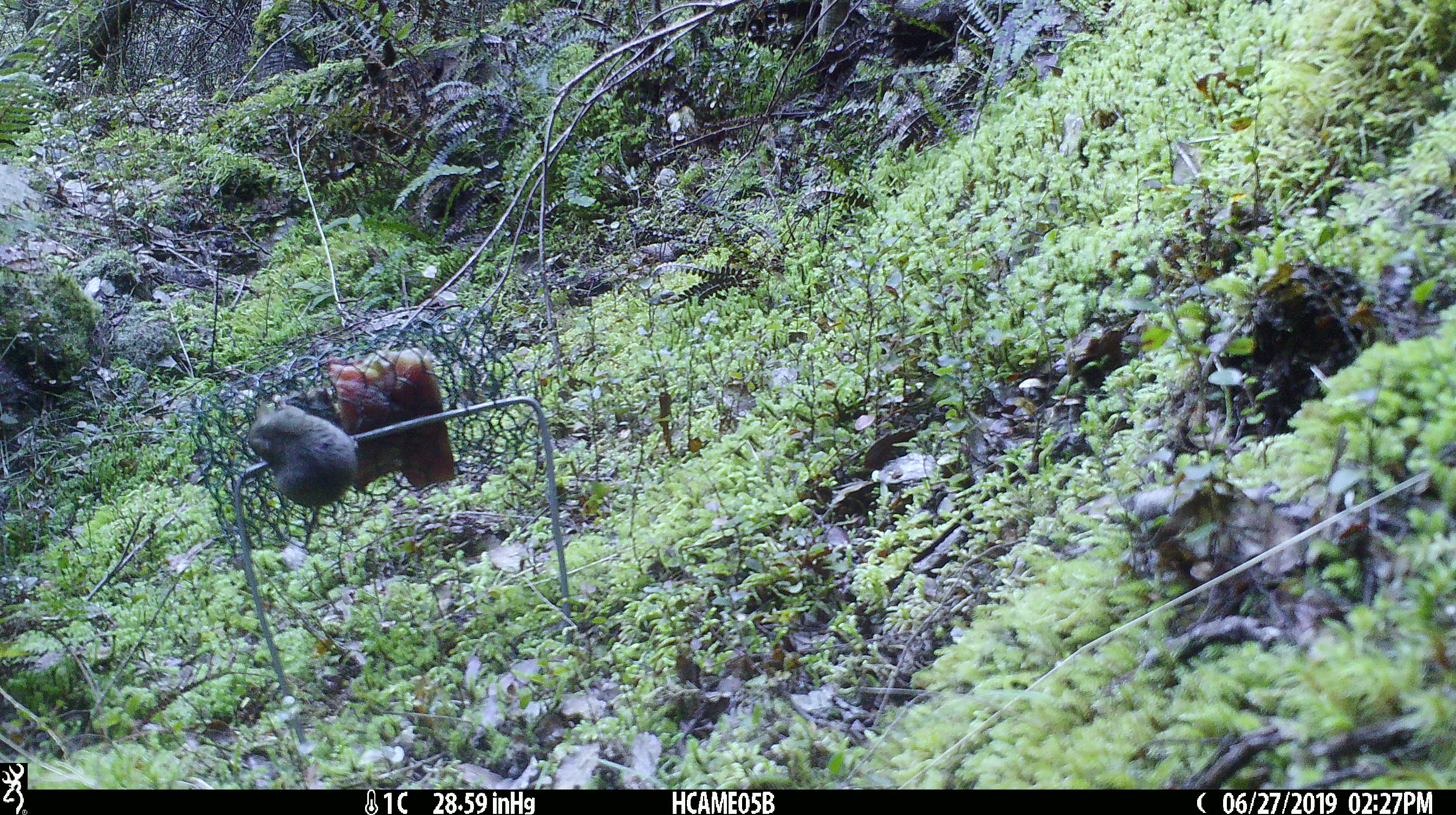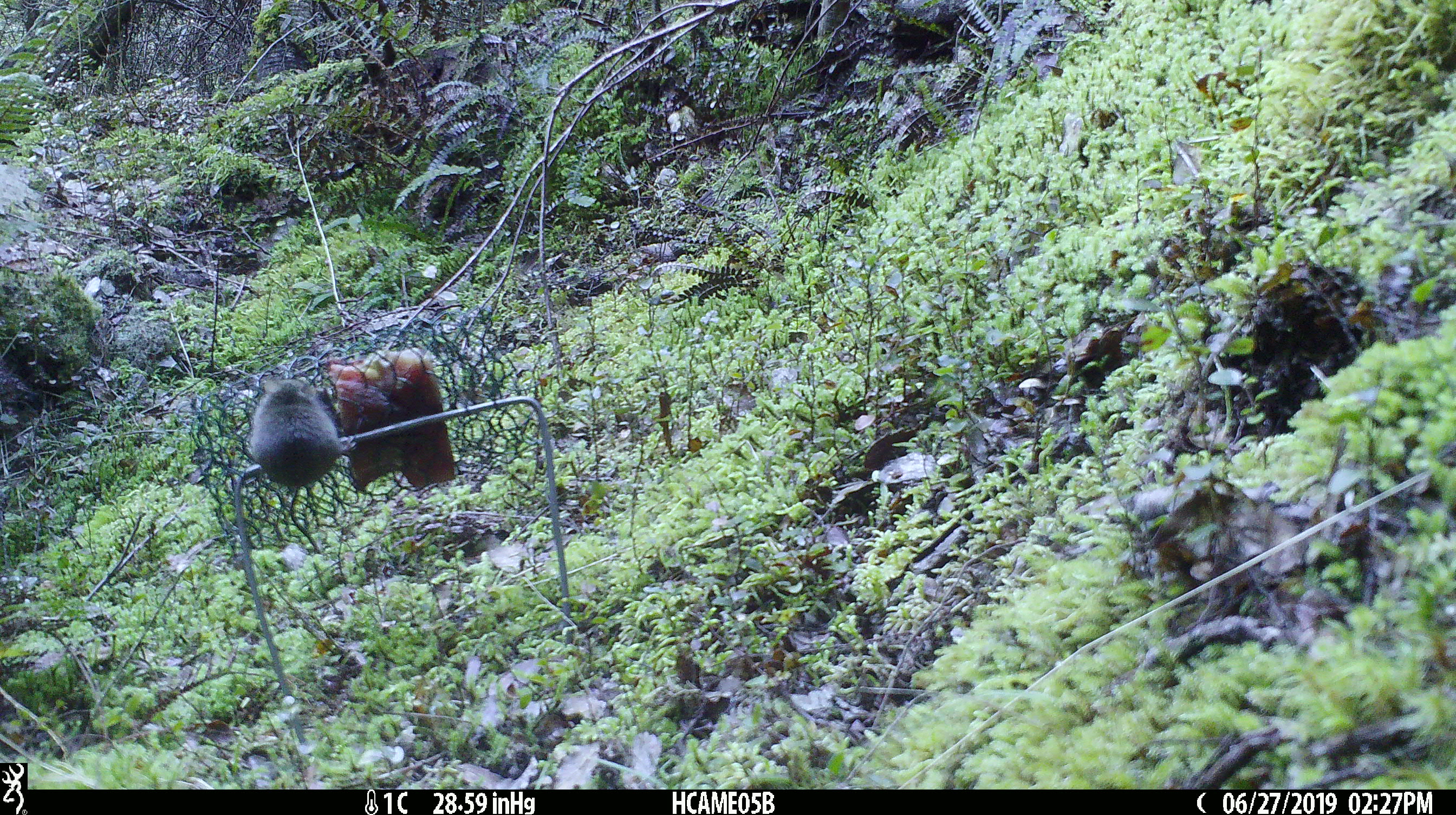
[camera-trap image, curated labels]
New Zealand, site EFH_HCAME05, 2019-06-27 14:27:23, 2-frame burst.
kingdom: Animalia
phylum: Chordata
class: Mammalia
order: Rodentia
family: Muridae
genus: Mus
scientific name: Mus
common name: mouse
Mouse (Mus).